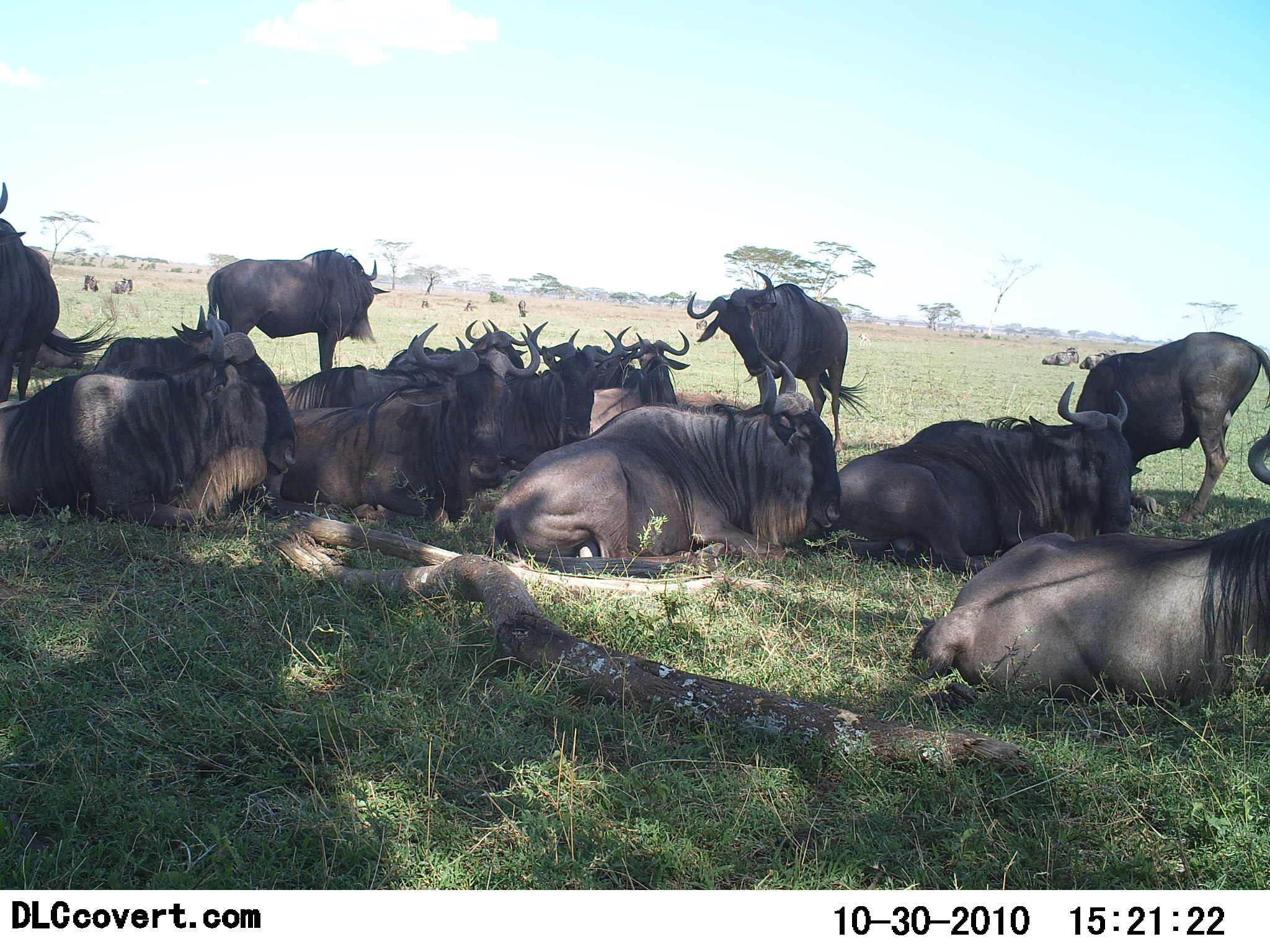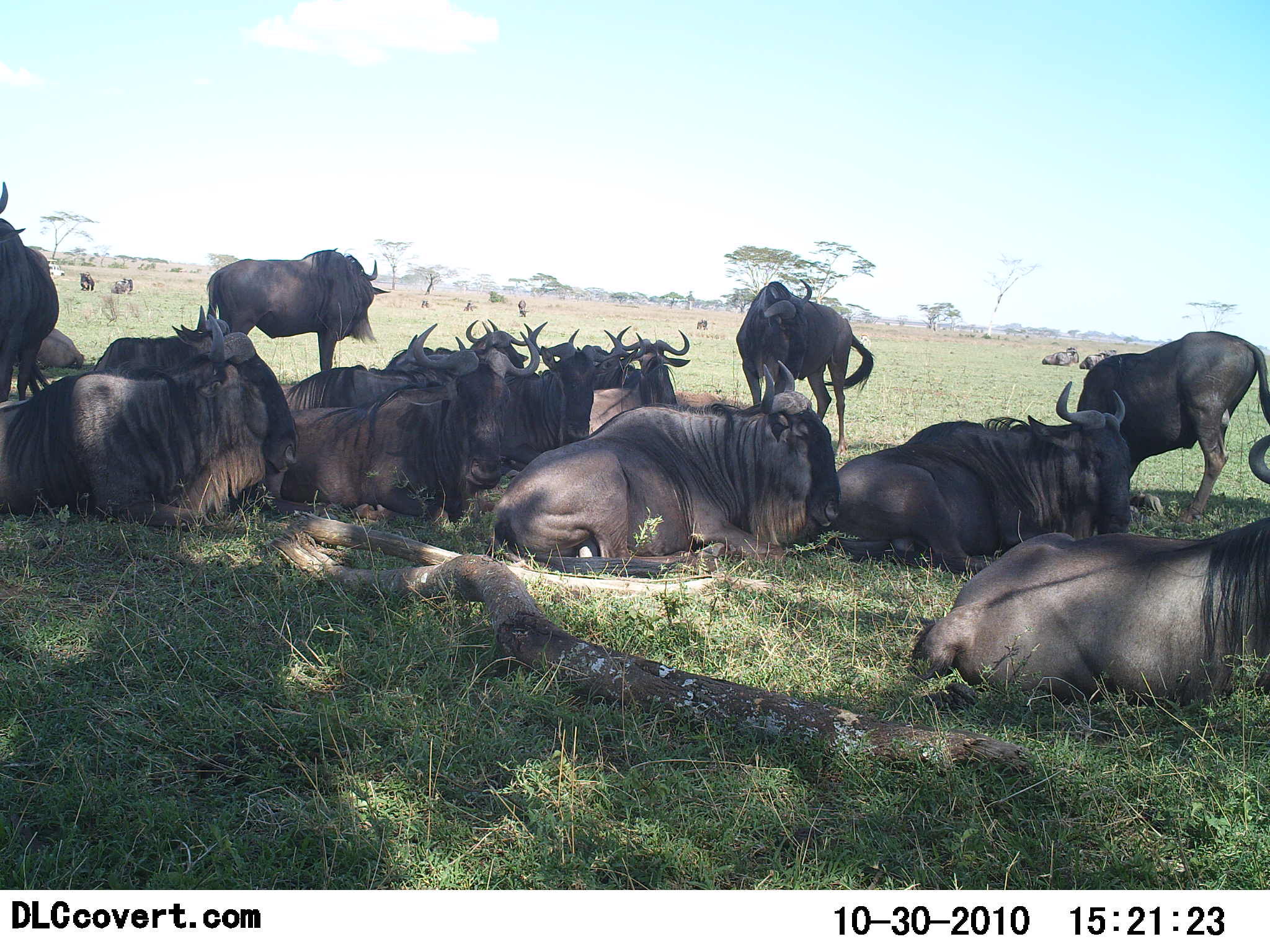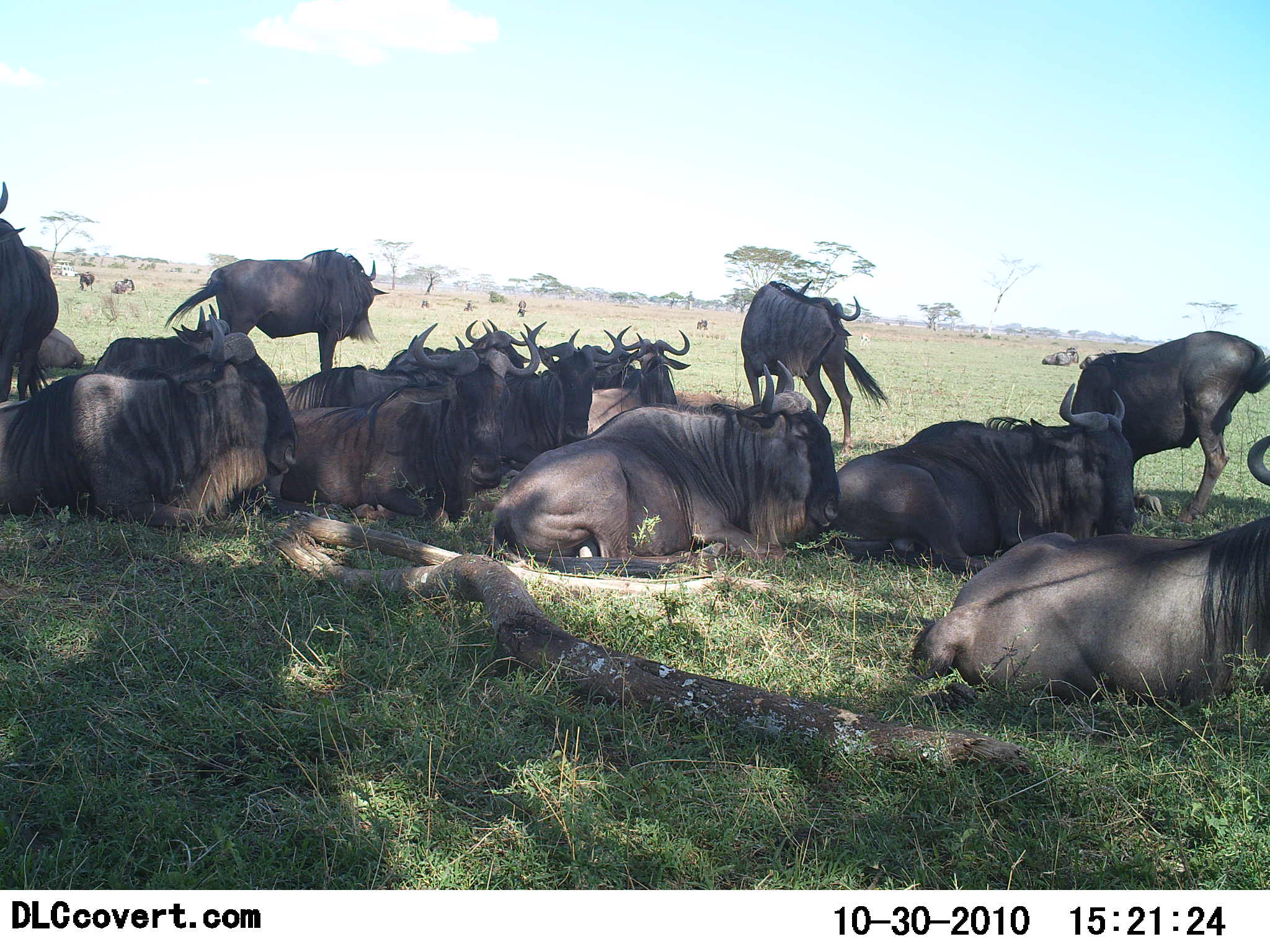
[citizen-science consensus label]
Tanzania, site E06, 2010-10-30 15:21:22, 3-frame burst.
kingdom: Animalia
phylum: Chordata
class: Mammalia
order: Artiodactyla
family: Bovidae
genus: Connochaetes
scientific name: Connochaetes taurinus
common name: blue wildebeest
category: wildebeest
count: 11-50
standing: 54%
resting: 100%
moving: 8%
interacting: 15%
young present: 8%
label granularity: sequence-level